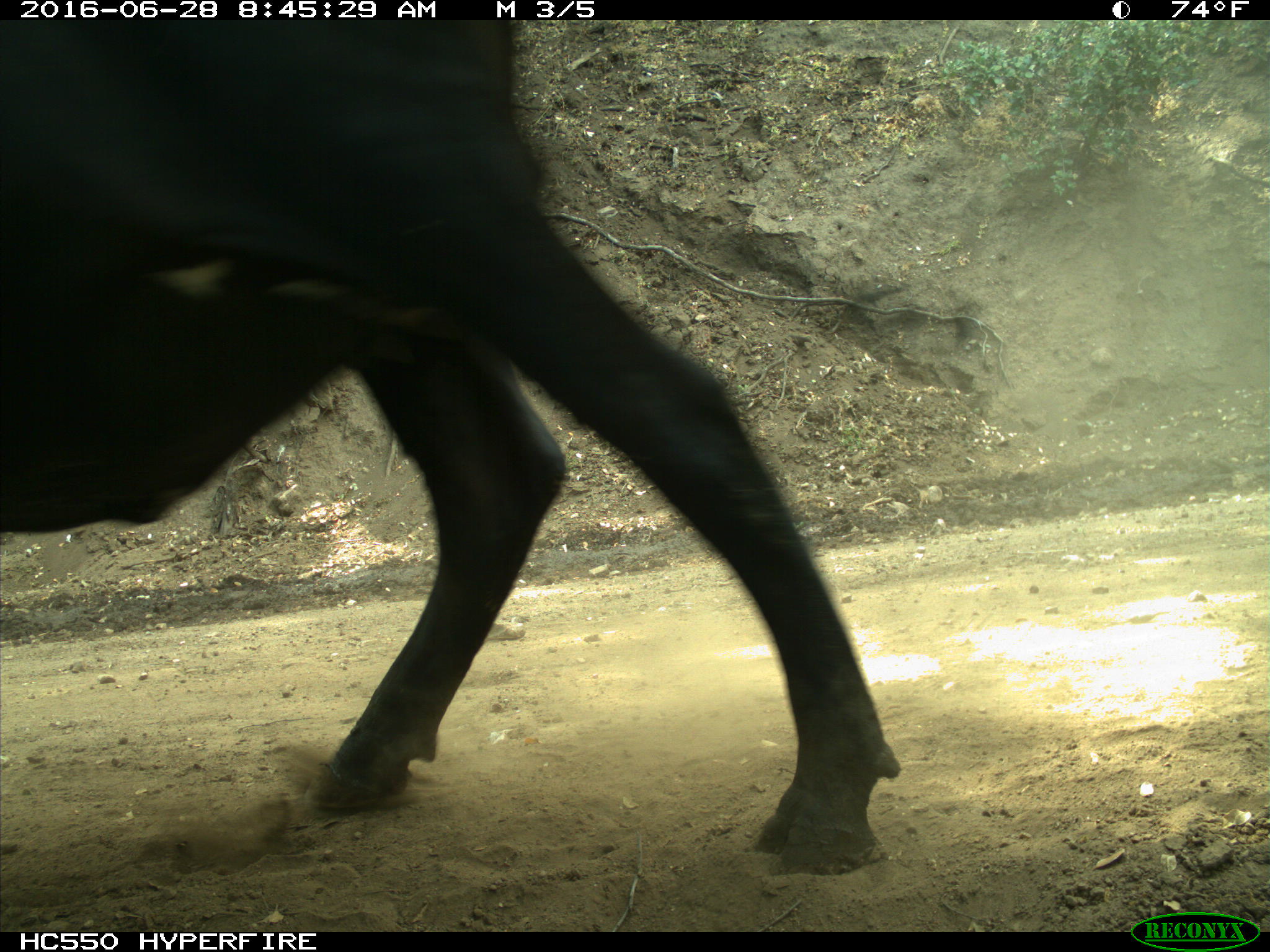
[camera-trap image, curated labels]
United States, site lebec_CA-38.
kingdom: Animalia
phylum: Chordata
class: Mammalia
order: Artiodactyla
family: Bovidae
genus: Bos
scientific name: Bos taurus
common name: domestic cow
Bos taurus (domestic cow).